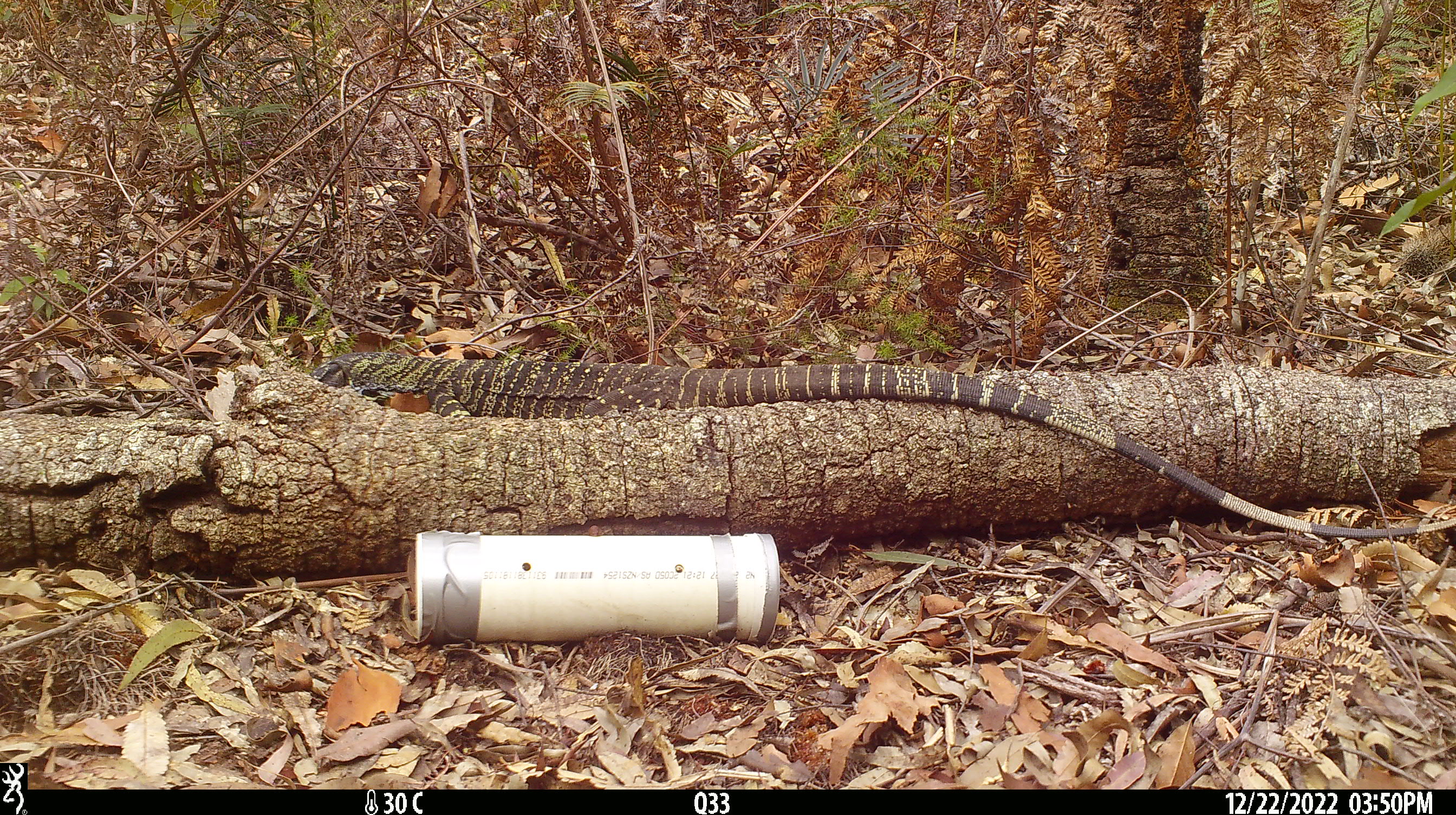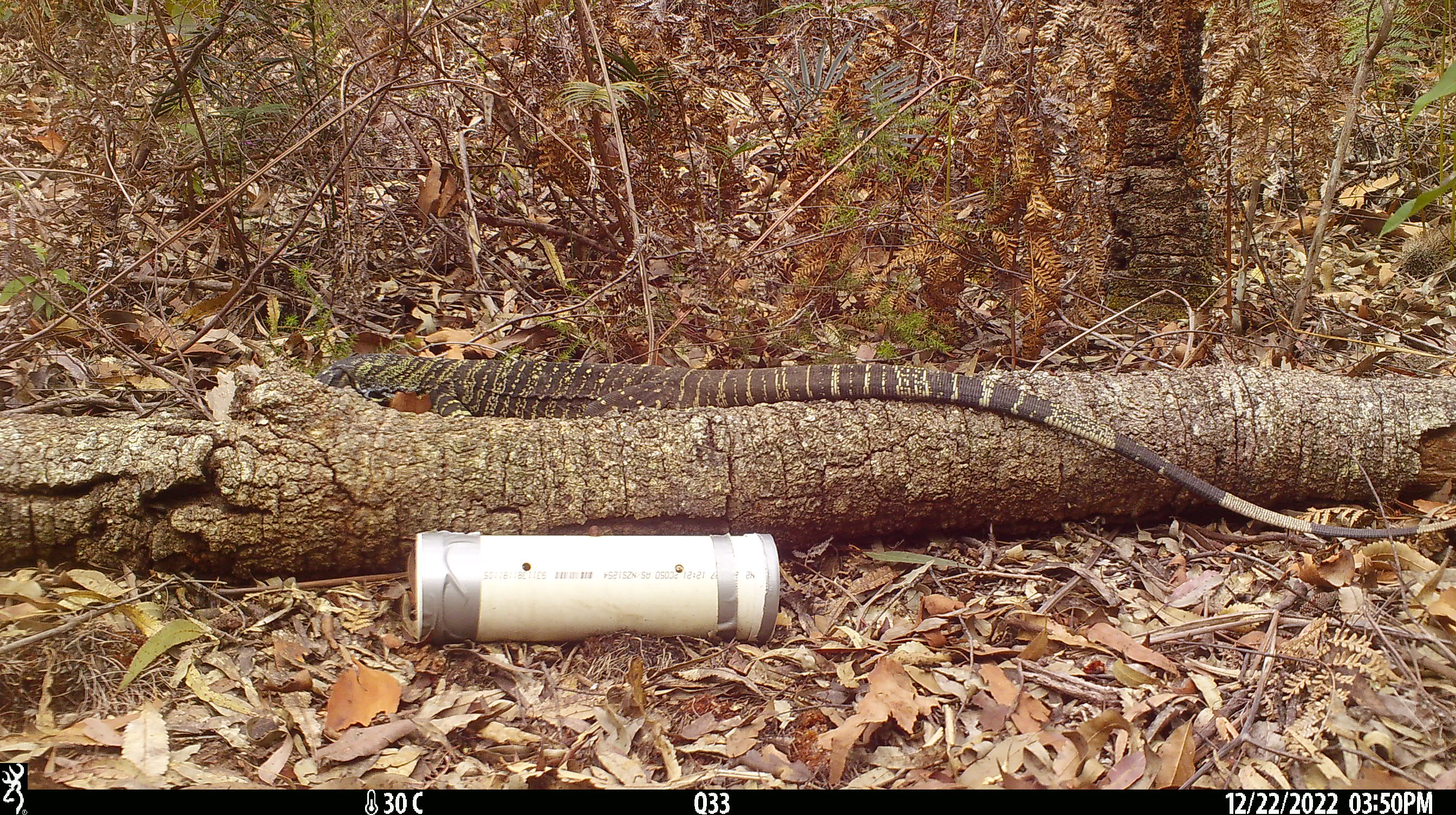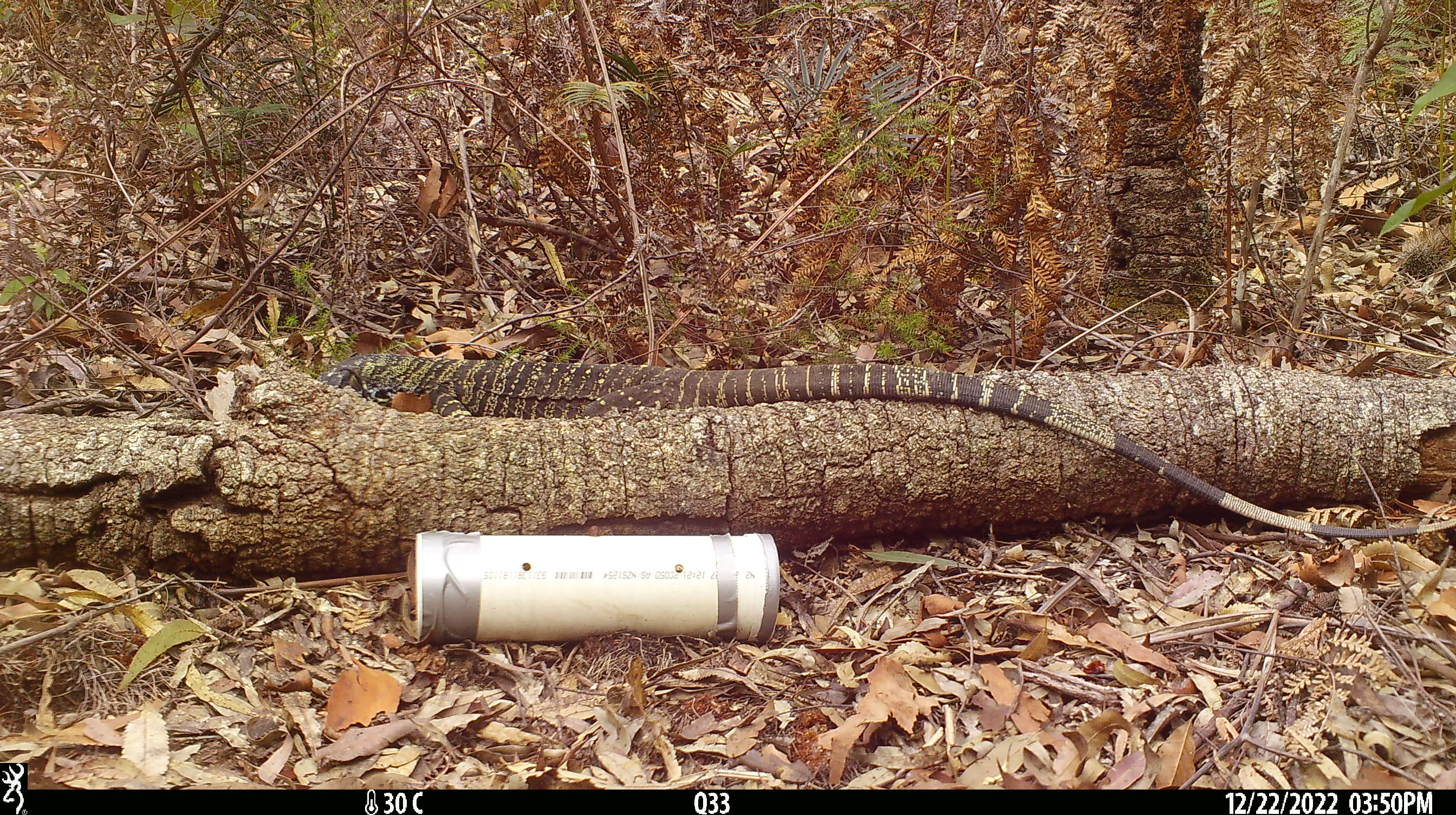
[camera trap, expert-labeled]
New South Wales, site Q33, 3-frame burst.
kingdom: Animalia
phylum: Chordata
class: Reptilia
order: Squamata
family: Varanidae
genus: Varanus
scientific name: Varanus varius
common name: lace monitor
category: goanna